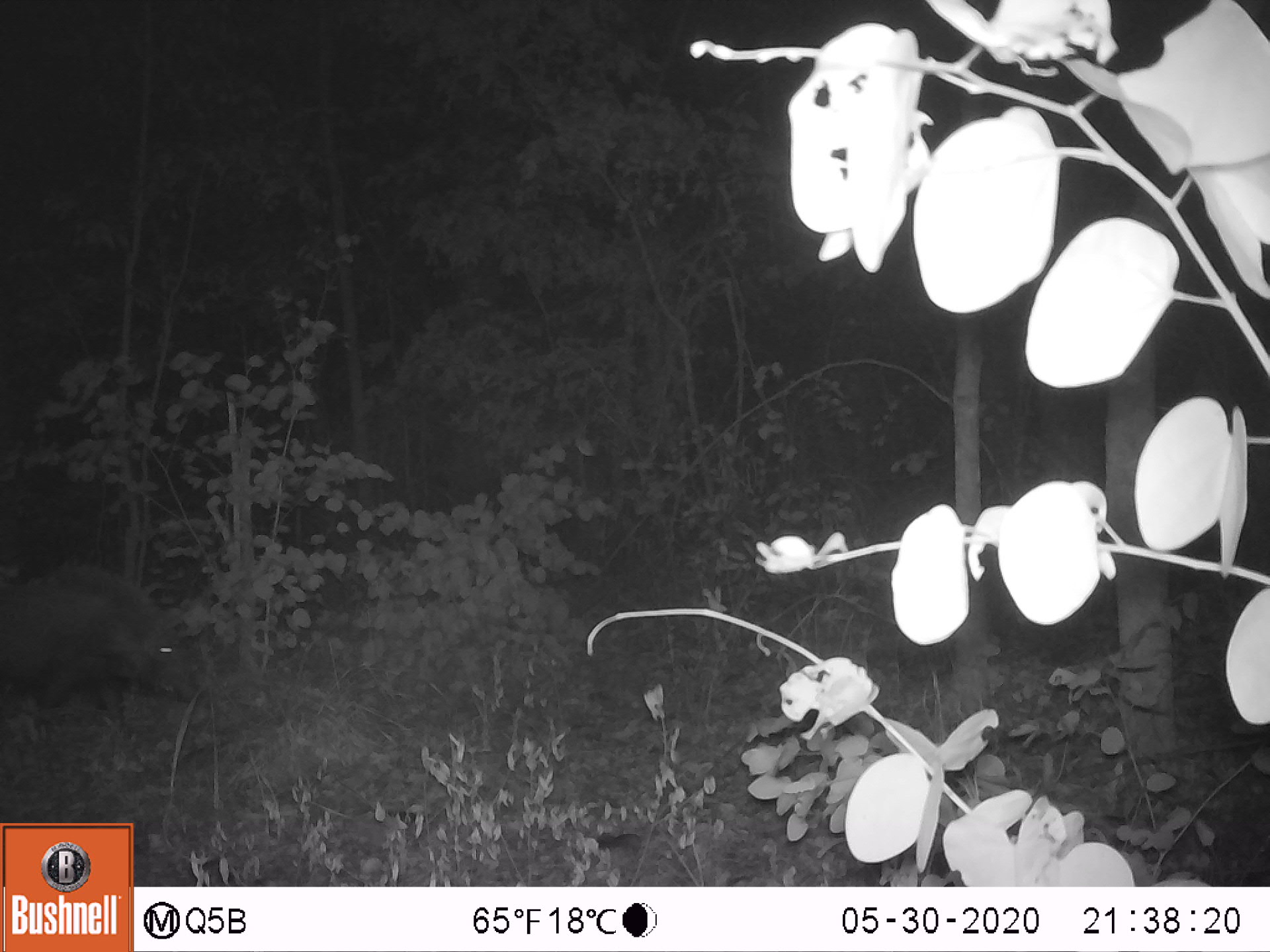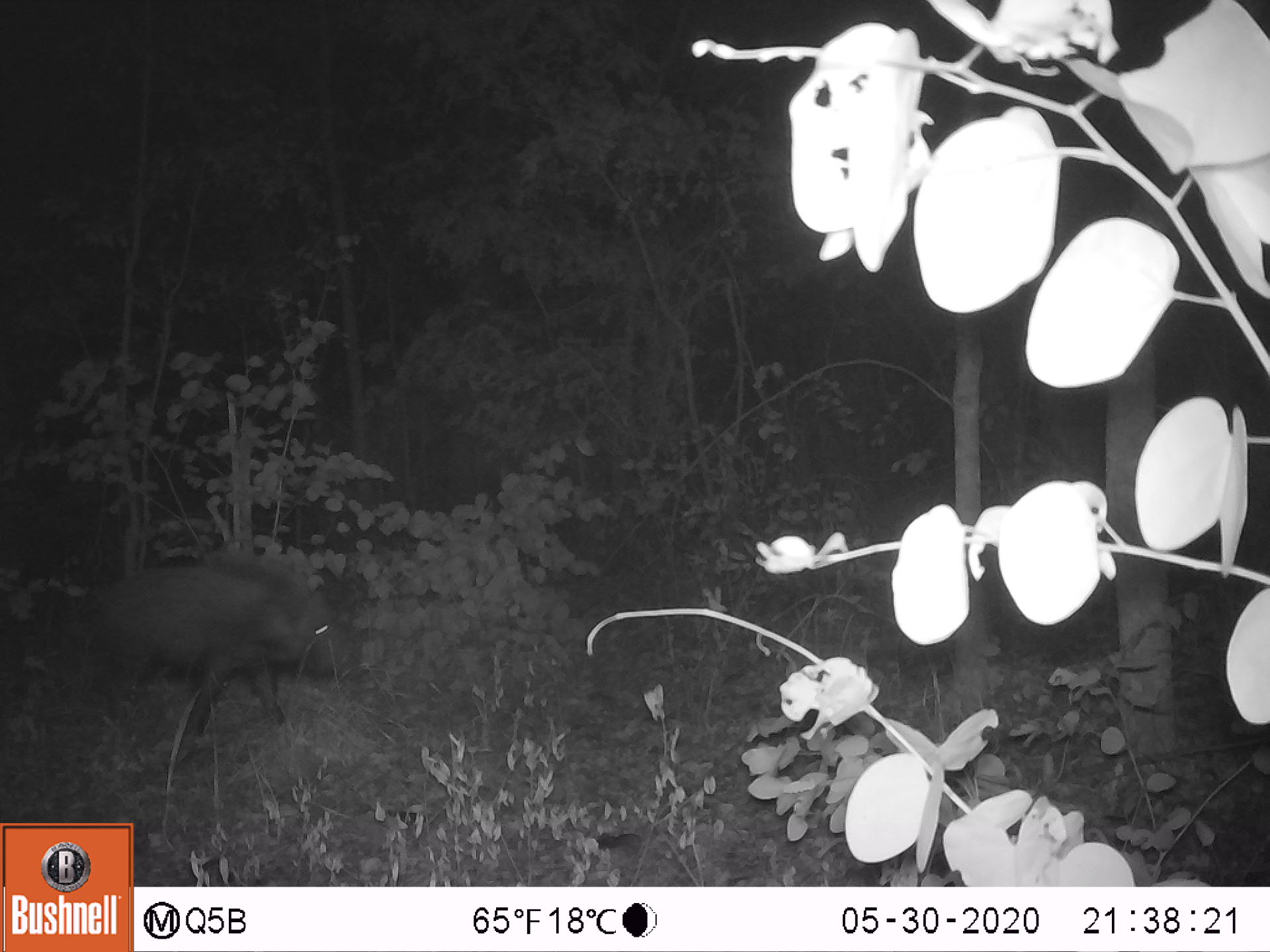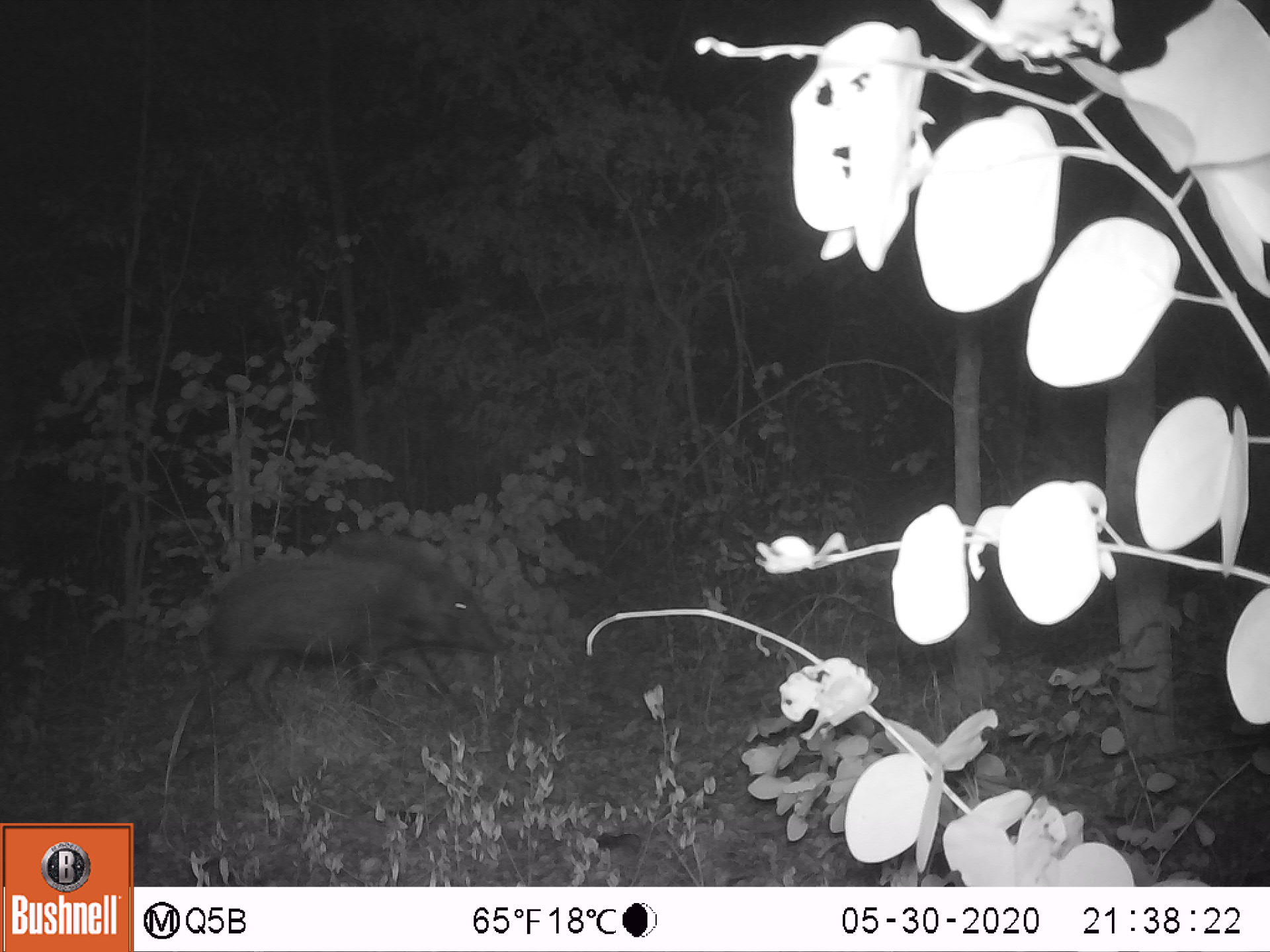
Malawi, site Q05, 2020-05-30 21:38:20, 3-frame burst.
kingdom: Animalia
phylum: Chordata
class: Mammalia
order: Artiodactyla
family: Suidae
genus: Potamochoerus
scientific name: Potamochoerus larvatus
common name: bushpig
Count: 1.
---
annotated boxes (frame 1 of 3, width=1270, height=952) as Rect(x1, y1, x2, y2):
bushpig: Rect(0, 562, 198, 721)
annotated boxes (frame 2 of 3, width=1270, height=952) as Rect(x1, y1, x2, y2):
bushpig: Rect(77, 548, 347, 734)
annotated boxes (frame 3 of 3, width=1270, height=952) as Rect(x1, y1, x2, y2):
bushpig: Rect(184, 527, 499, 735)